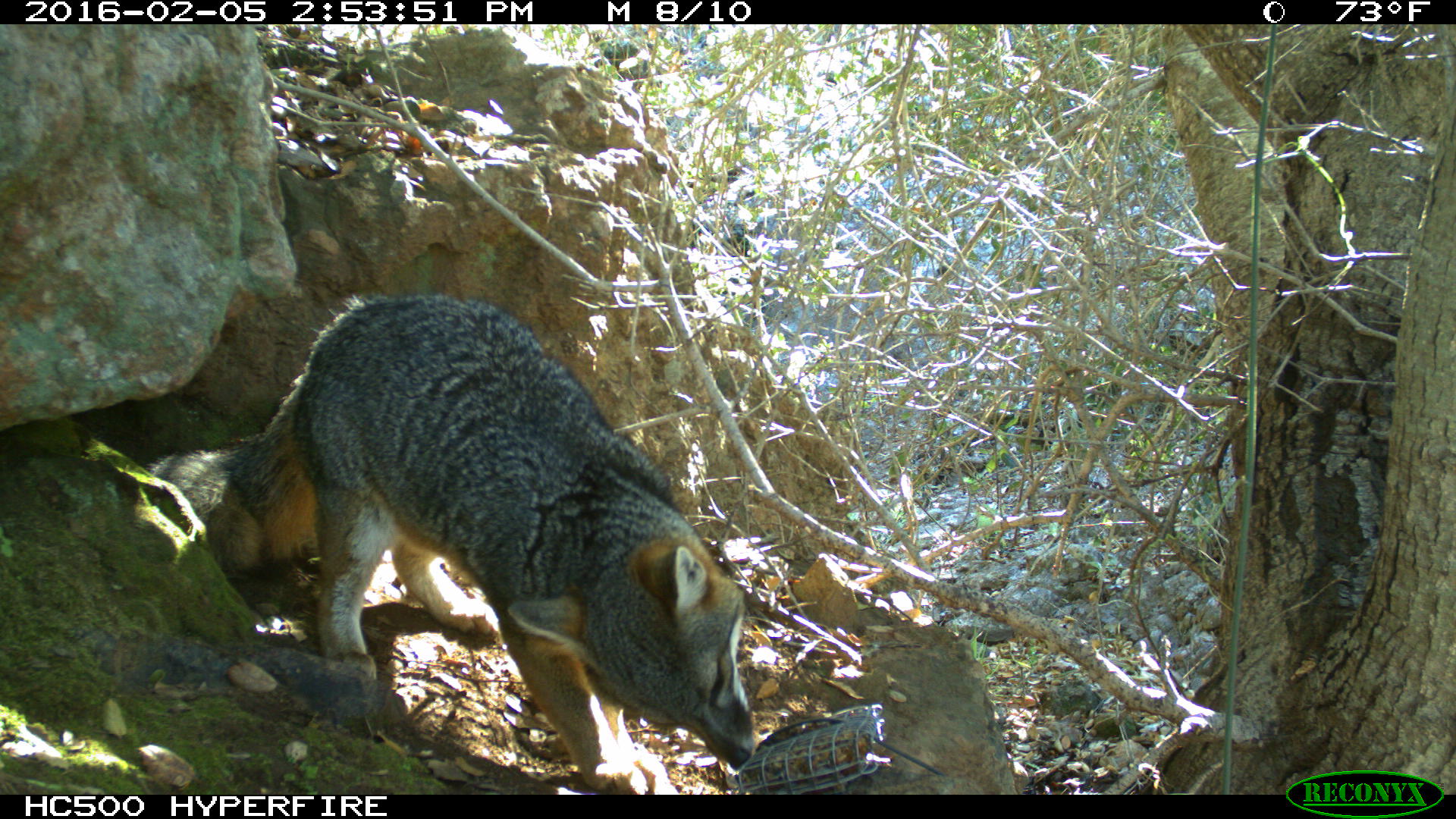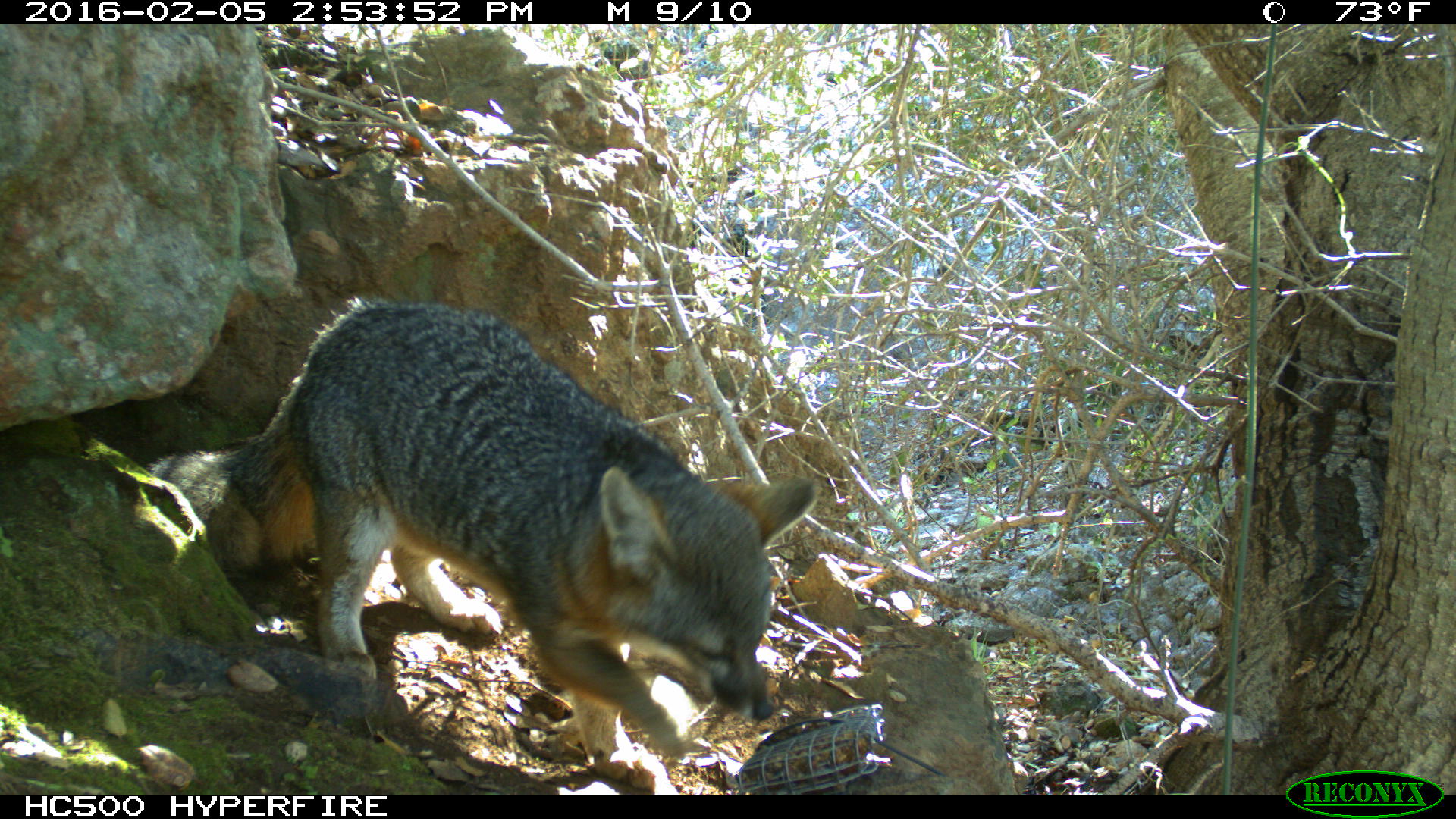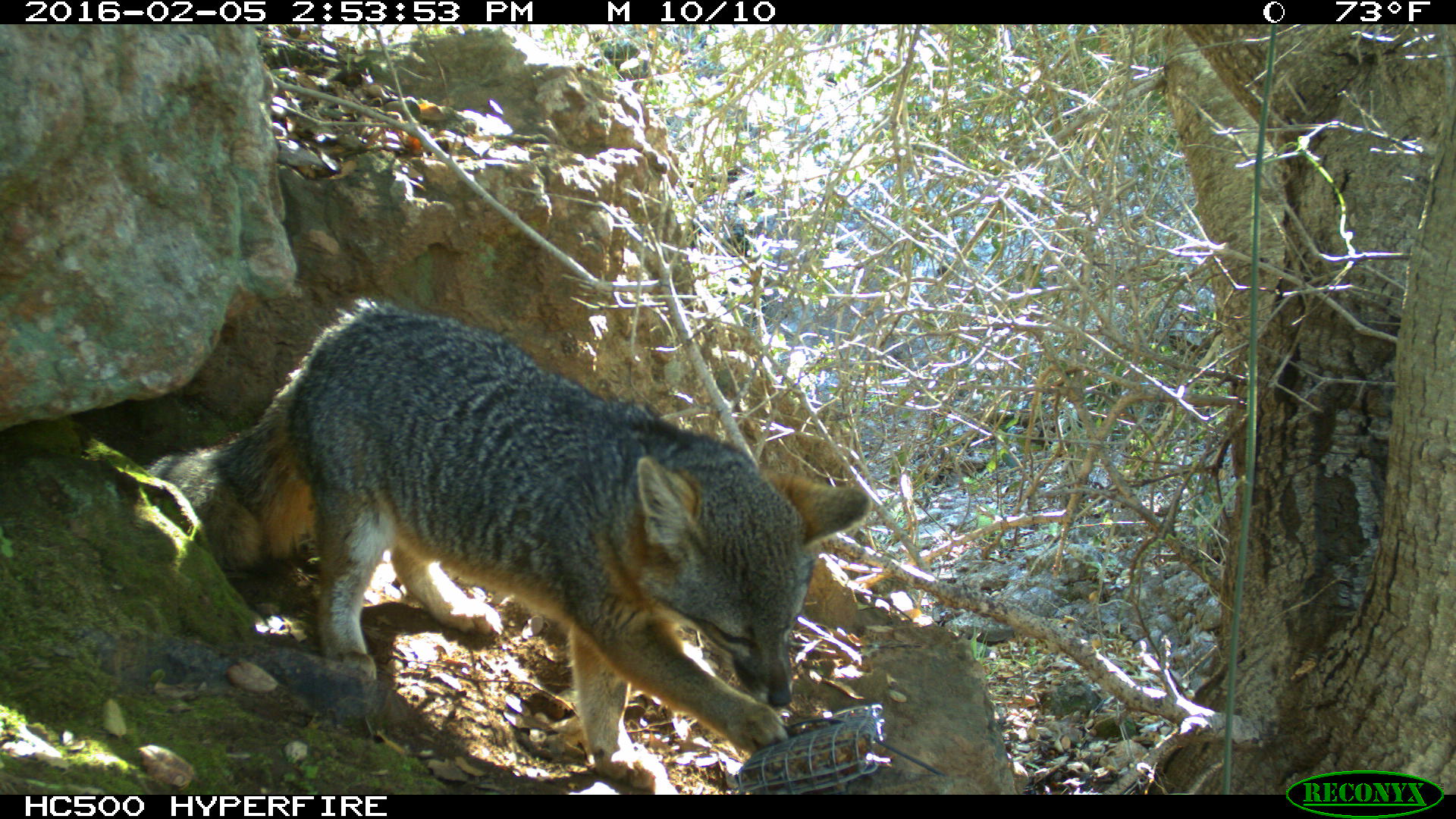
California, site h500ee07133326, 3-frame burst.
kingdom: Animalia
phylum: Chordata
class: Mammalia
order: Carnivora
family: Canidae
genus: Urocyon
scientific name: Urocyon littoralis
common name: island fox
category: fox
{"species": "fox (island fox) (Urocyon littoralis)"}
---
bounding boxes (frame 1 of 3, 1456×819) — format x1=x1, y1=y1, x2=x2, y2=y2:
fox: x1=140, y1=284, x2=756, y2=790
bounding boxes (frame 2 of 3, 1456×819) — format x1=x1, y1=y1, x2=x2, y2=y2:
fox: x1=137, y1=296, x2=815, y2=794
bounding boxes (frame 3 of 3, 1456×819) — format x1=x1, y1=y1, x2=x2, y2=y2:
fox: x1=138, y1=291, x2=873, y2=795